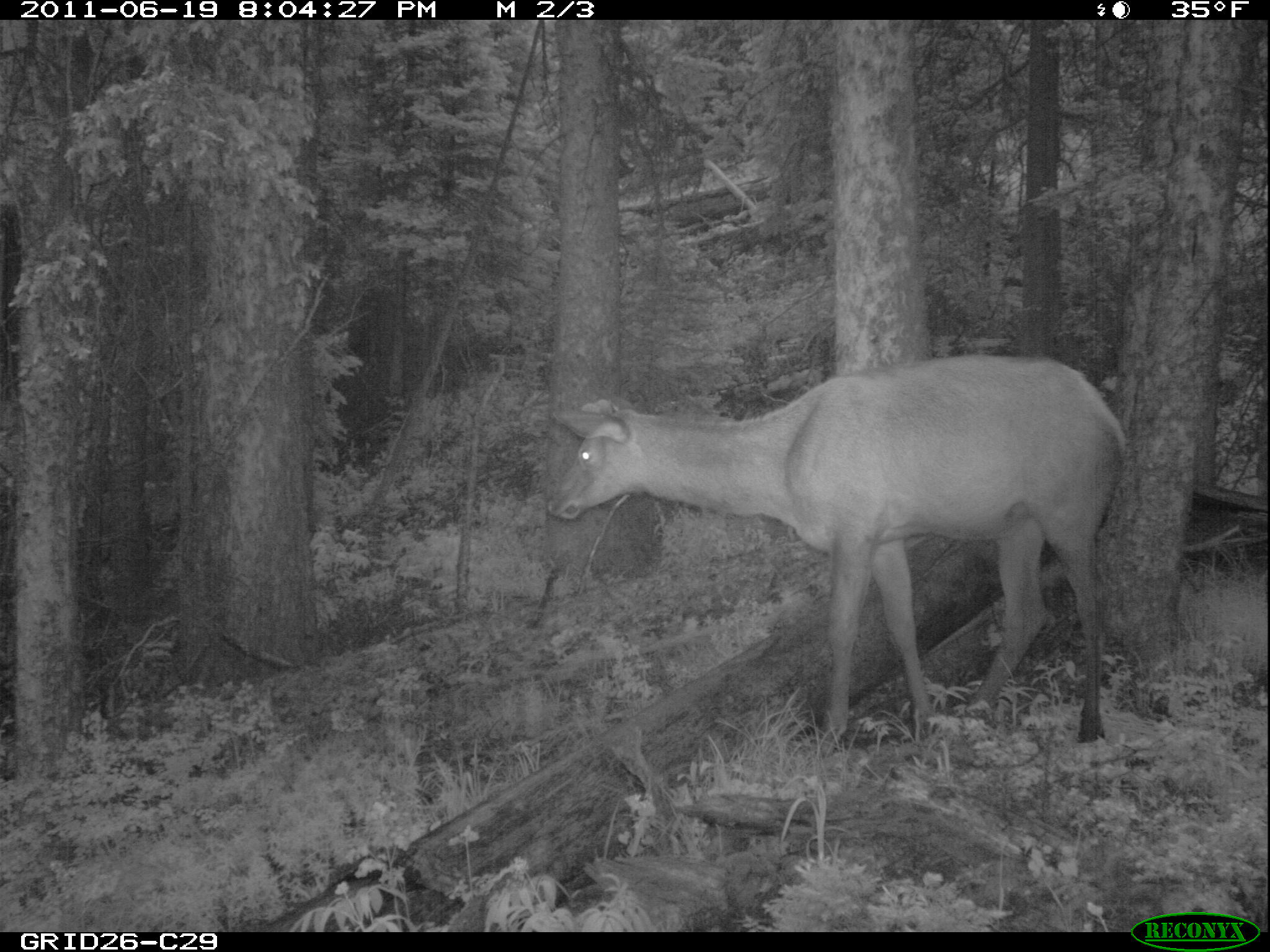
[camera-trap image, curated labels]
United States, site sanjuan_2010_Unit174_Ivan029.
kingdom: Animalia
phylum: Chordata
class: Mammalia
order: Artiodactyla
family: Cervidae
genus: Cervus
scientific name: Cervus elaphus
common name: red deer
Cervus elaphus (red deer).